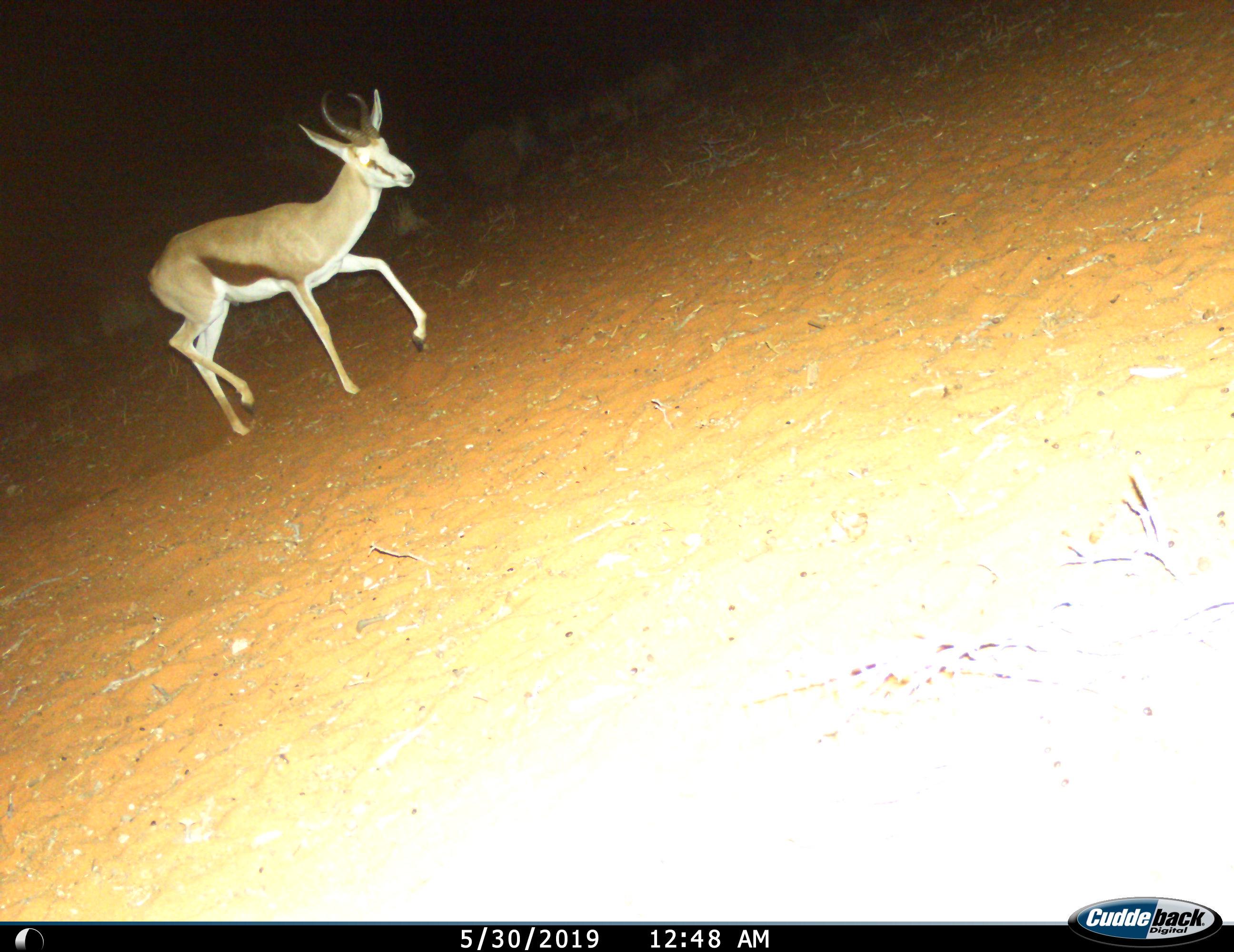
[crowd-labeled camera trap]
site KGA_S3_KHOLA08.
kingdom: Animalia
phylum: Chordata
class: Mammalia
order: Artiodactyla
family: Bovidae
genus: Antidorcas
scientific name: Antidorcas marsupialis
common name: springbok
Springbok (Antidorcas marsupialis), count 1. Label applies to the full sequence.